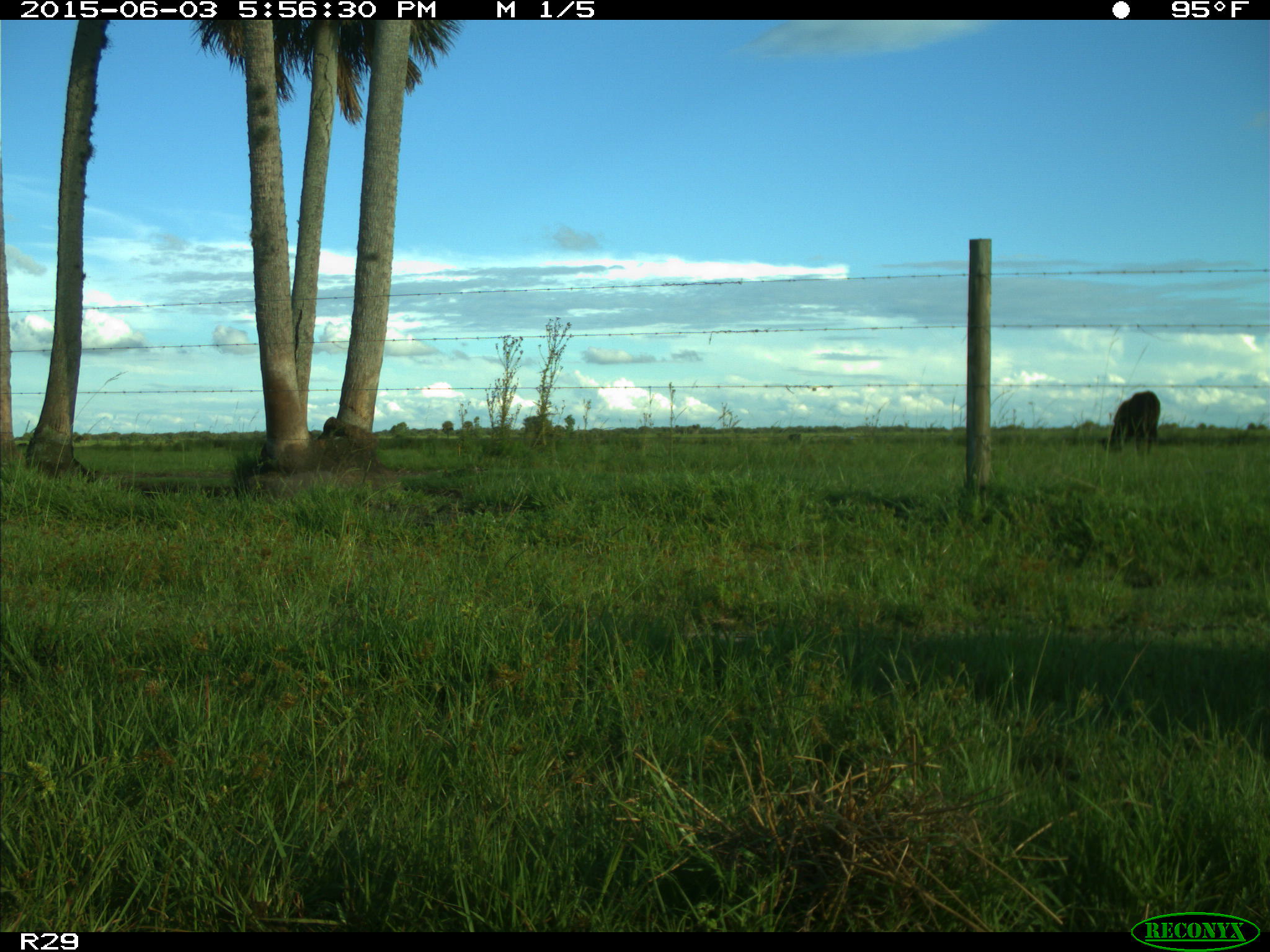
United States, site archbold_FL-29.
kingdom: Animalia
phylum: Chordata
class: Mammalia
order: Artiodactyla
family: Bovidae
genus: Bos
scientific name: Bos taurus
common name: domestic cow